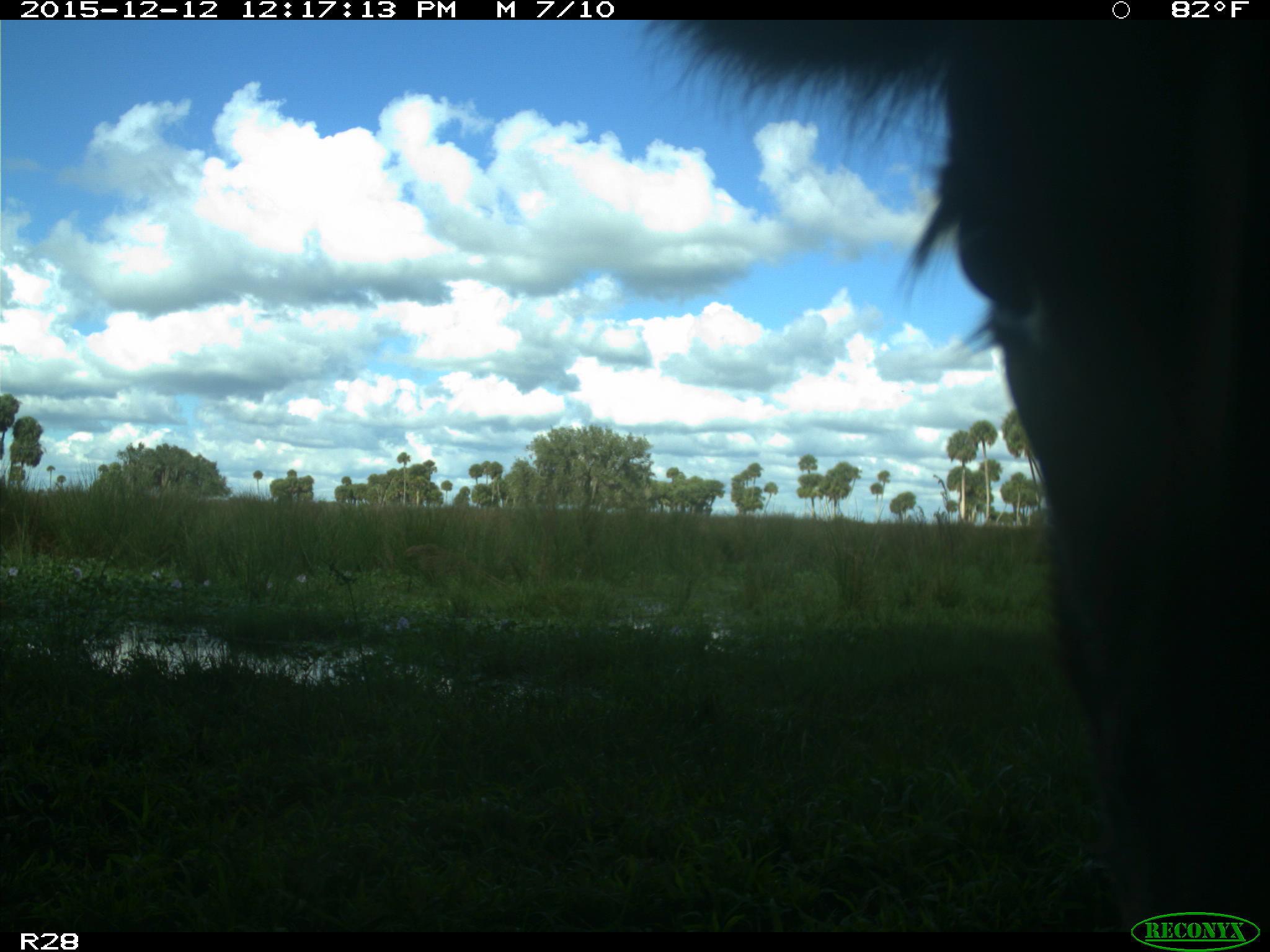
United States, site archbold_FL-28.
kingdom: Animalia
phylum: Chordata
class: Mammalia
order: Artiodactyla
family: Bovidae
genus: Bos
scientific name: Bos taurus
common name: domestic cow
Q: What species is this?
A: Bos taurus (domestic cow).